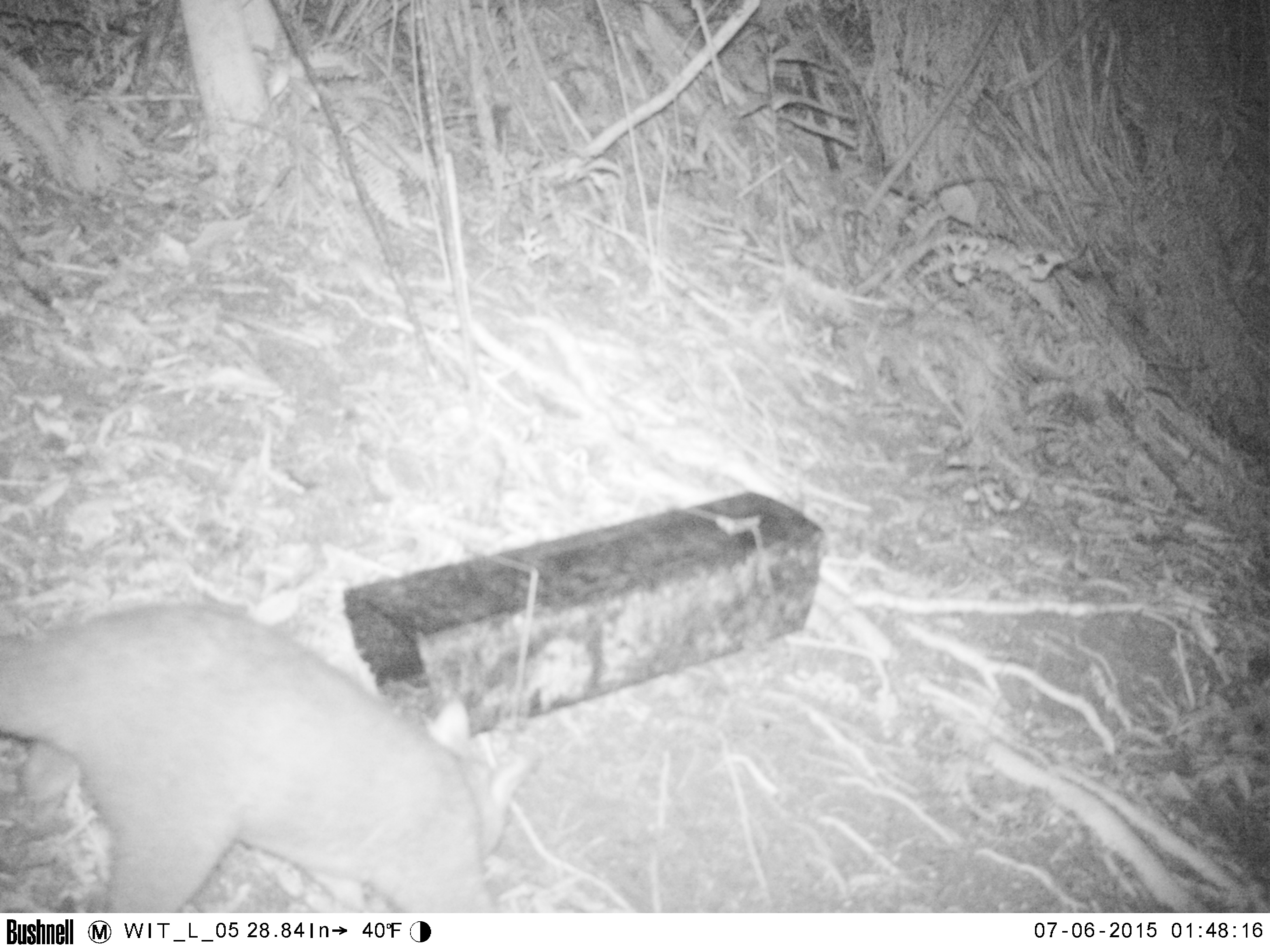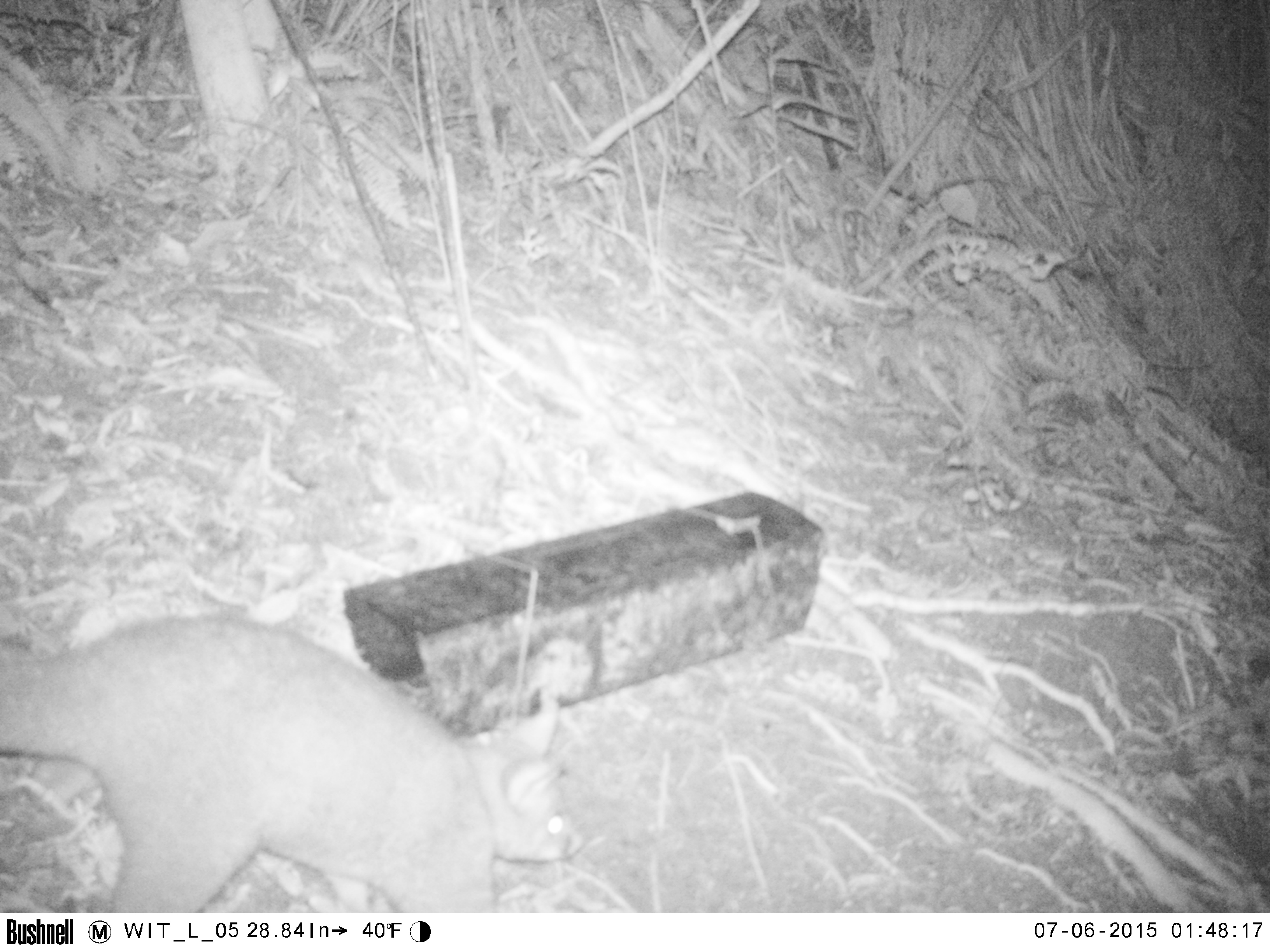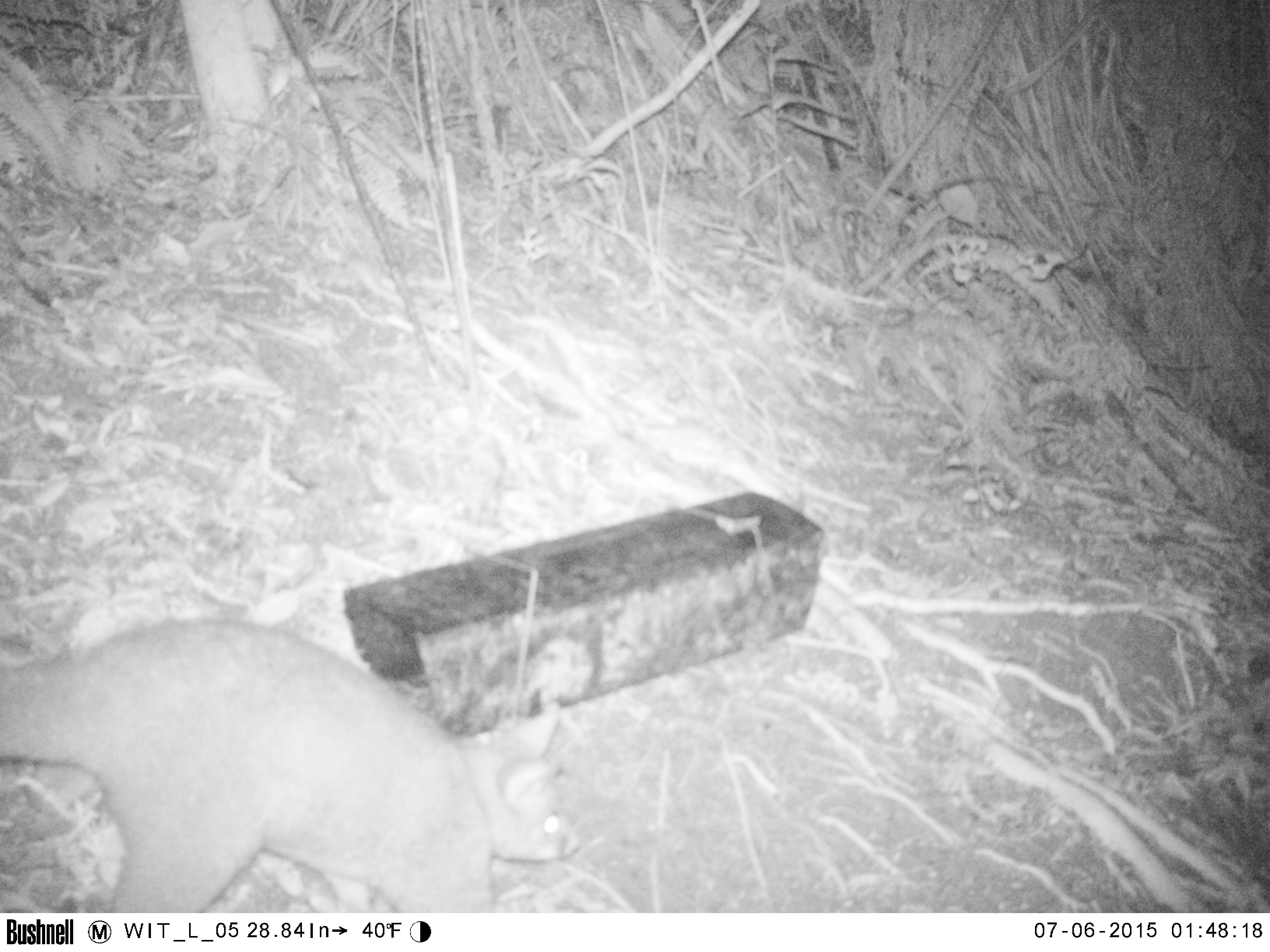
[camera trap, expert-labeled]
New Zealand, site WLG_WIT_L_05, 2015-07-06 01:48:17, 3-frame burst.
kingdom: Animalia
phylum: Chordata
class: Mammalia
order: Diprotodontia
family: Phalangeridae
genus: Trichosurus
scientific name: Trichosurus vulpecula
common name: common brushtail possum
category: possum